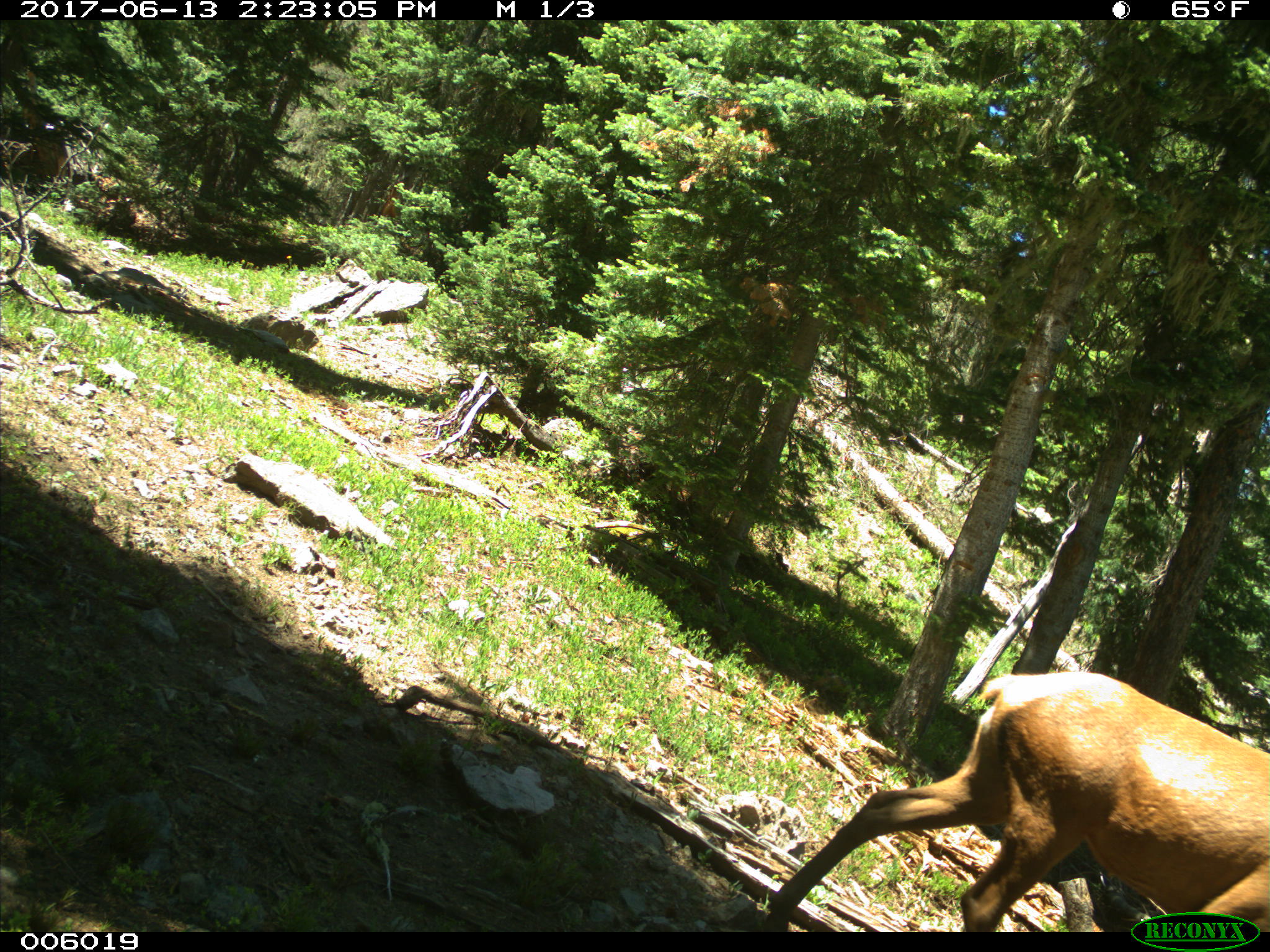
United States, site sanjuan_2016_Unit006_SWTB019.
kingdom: Animalia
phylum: Chordata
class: Mammalia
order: Artiodactyla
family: Cervidae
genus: Cervus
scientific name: Cervus elaphus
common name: red deer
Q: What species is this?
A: Cervus elaphus (red deer).